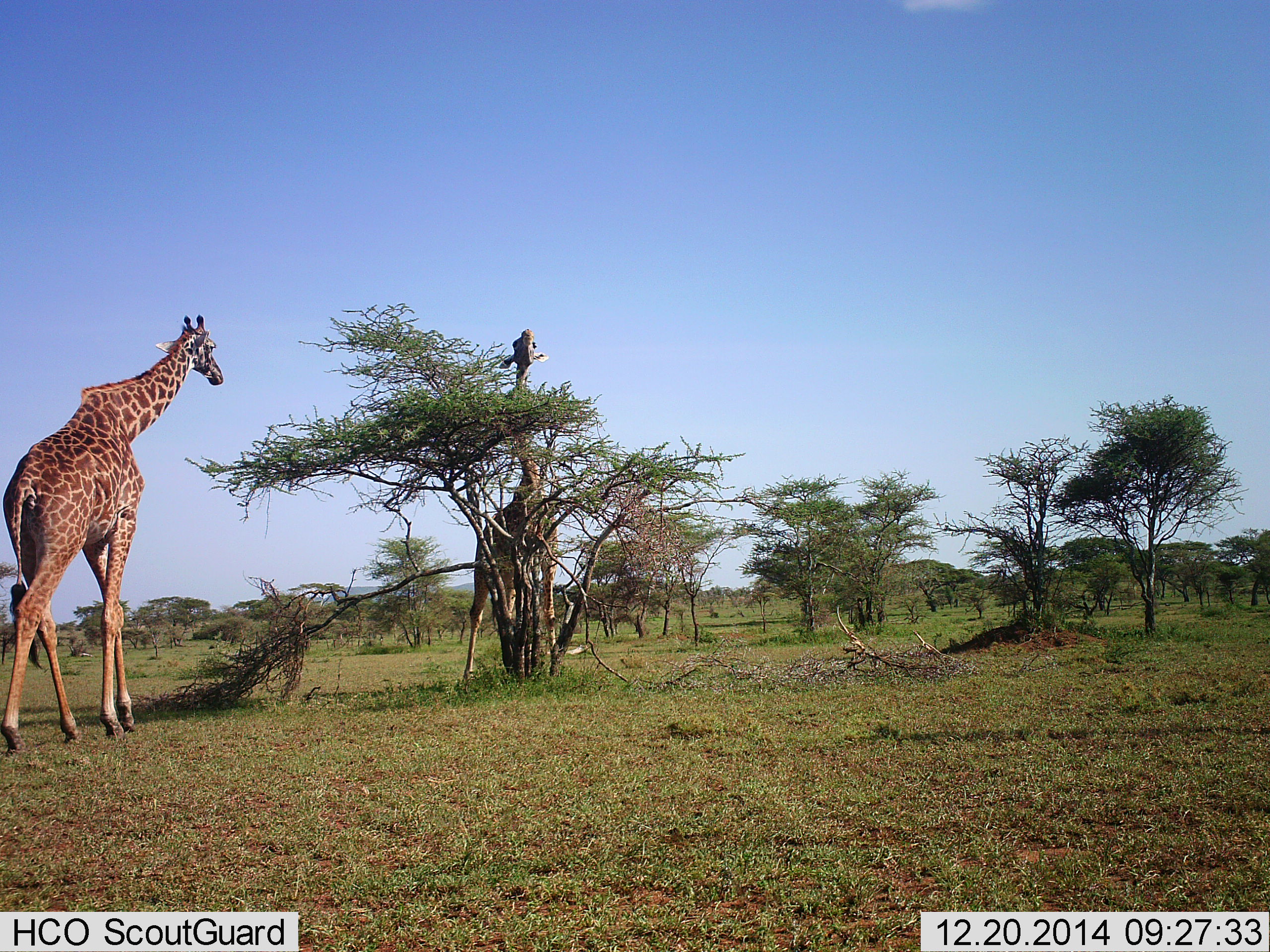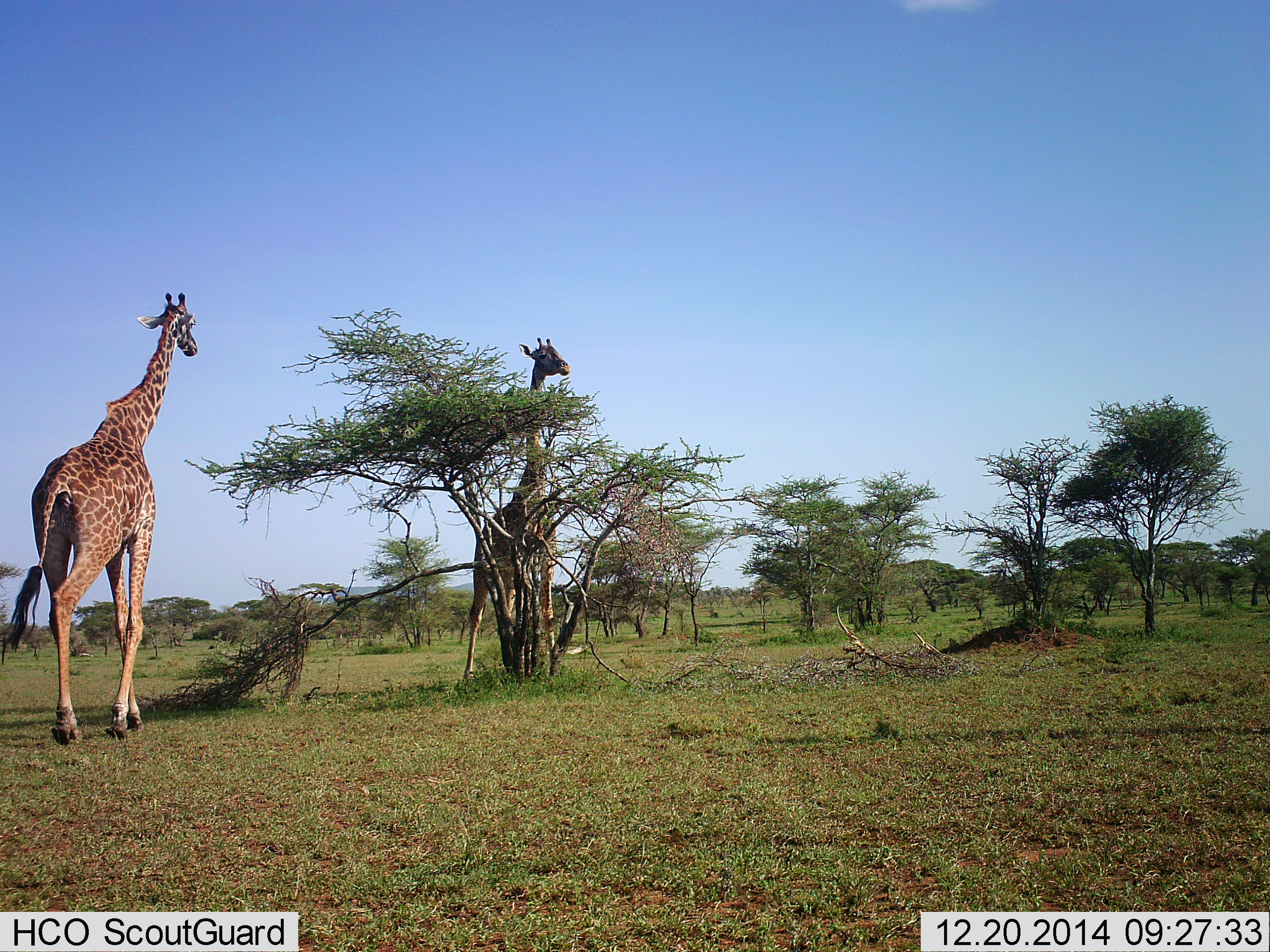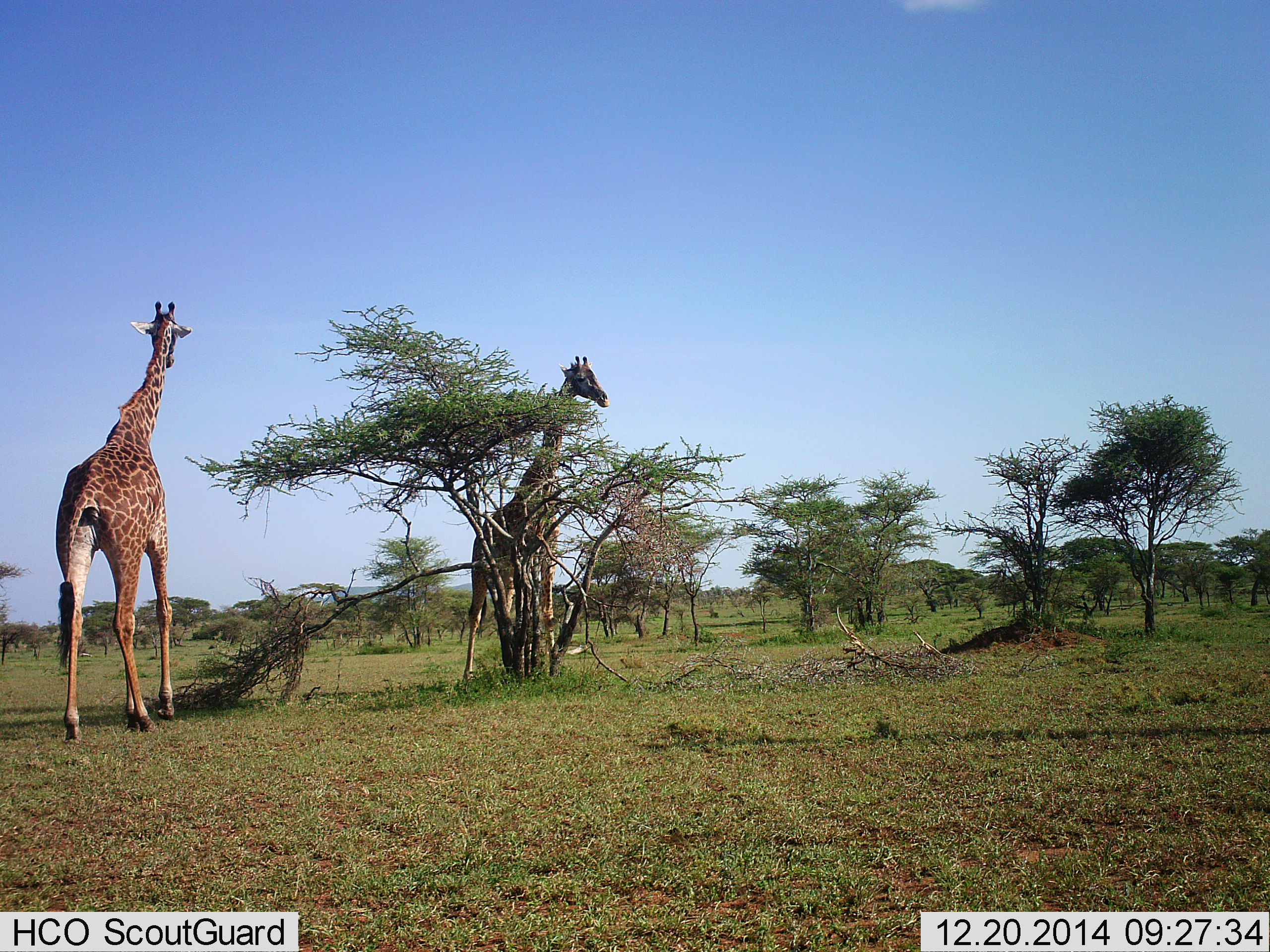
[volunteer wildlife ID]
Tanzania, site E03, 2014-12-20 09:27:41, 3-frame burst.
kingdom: Animalia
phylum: Chordata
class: Mammalia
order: Artiodactyla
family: Giraffidae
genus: Giraffa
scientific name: Giraffa camelopardalis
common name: giraffe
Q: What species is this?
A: Giraffe (Giraffa camelopardalis).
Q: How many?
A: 2.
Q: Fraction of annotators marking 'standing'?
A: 50%.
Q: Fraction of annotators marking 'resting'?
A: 0%.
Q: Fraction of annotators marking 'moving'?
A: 60%.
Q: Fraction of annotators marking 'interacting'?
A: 10%.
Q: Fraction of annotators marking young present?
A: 0%.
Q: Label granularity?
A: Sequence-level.